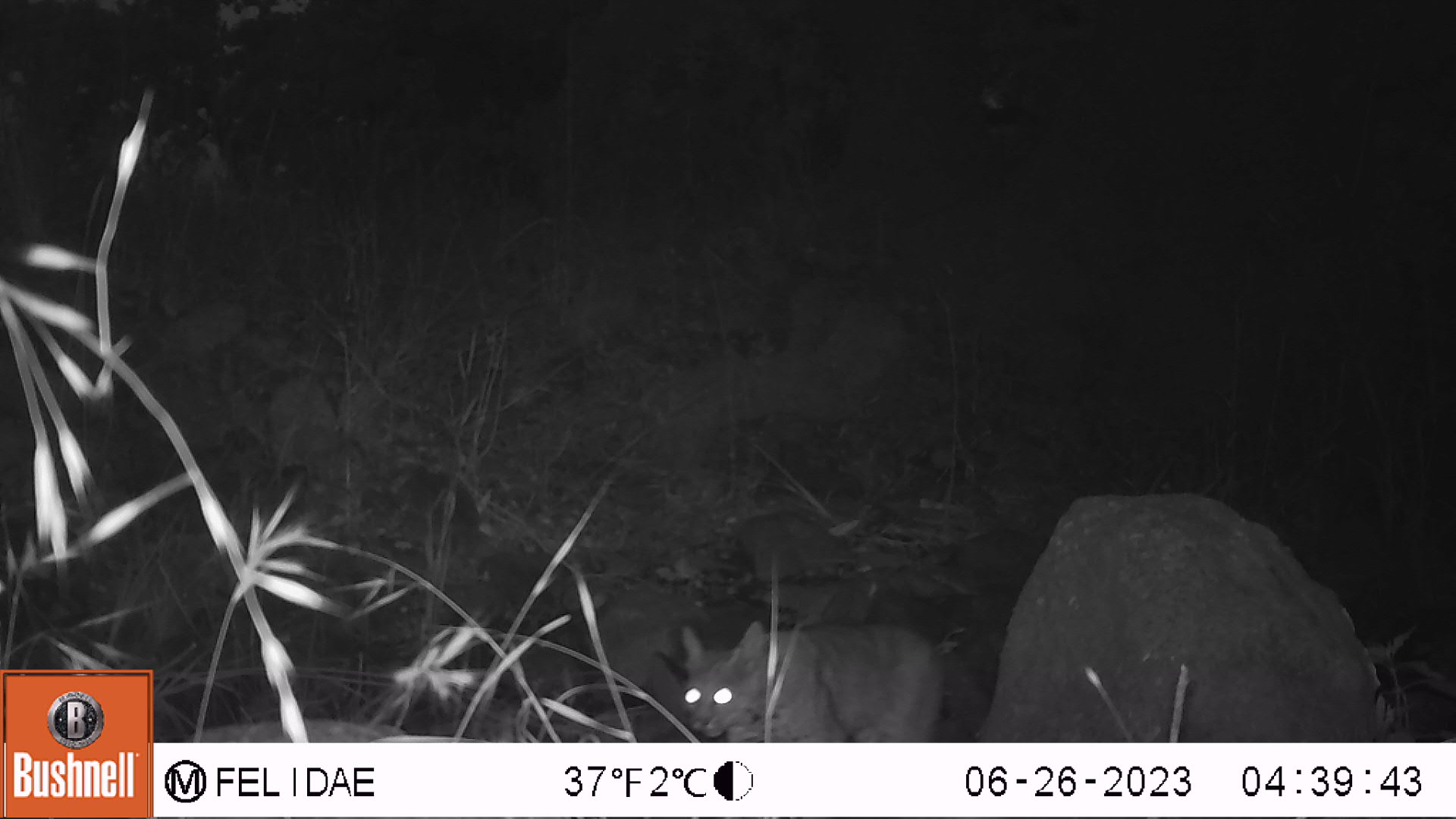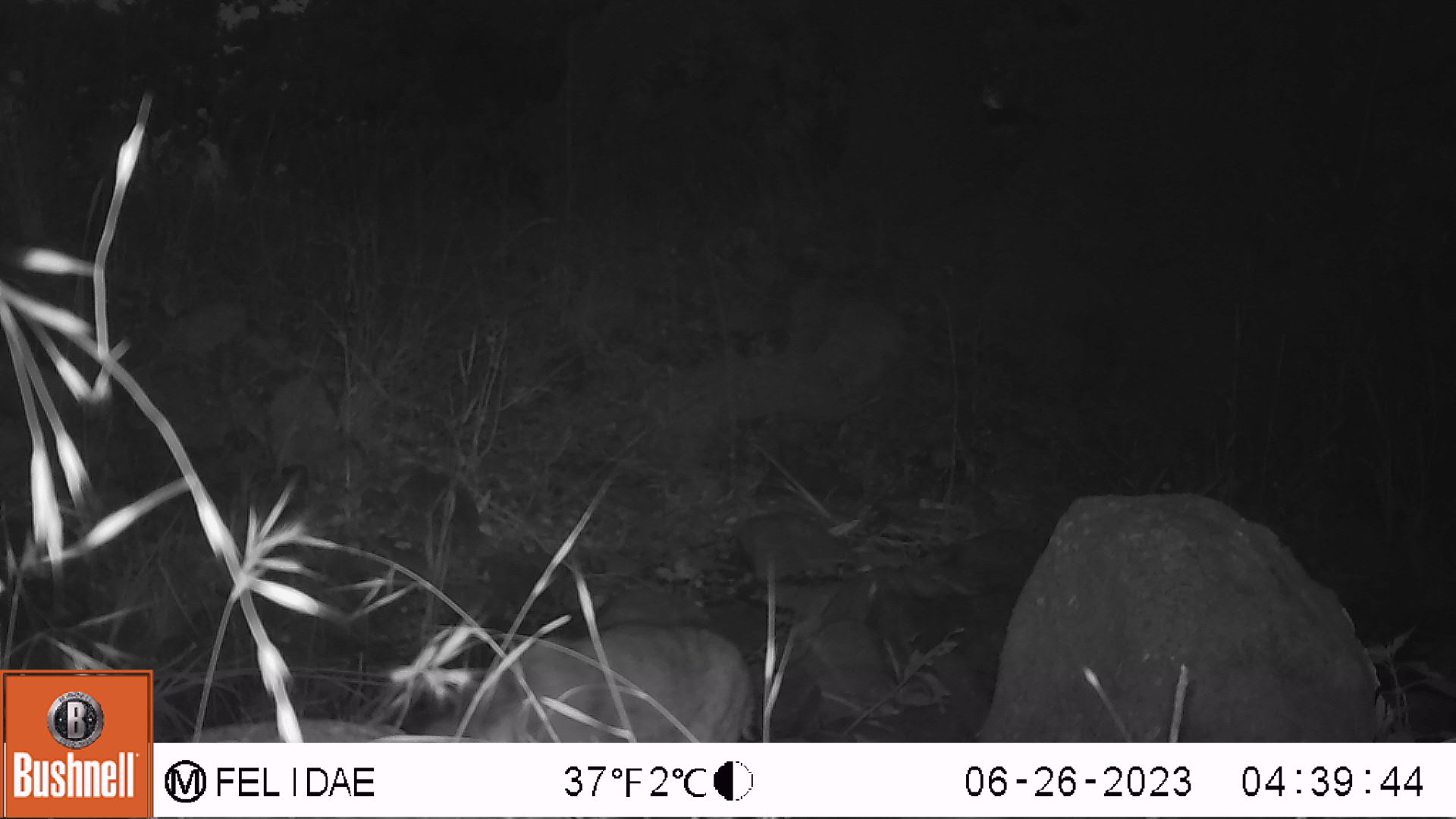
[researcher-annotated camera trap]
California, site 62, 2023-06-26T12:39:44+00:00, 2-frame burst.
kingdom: Animalia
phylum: Chordata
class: Mammalia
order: Carnivora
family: Felidae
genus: Lynx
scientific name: Lynx rufus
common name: bobcat